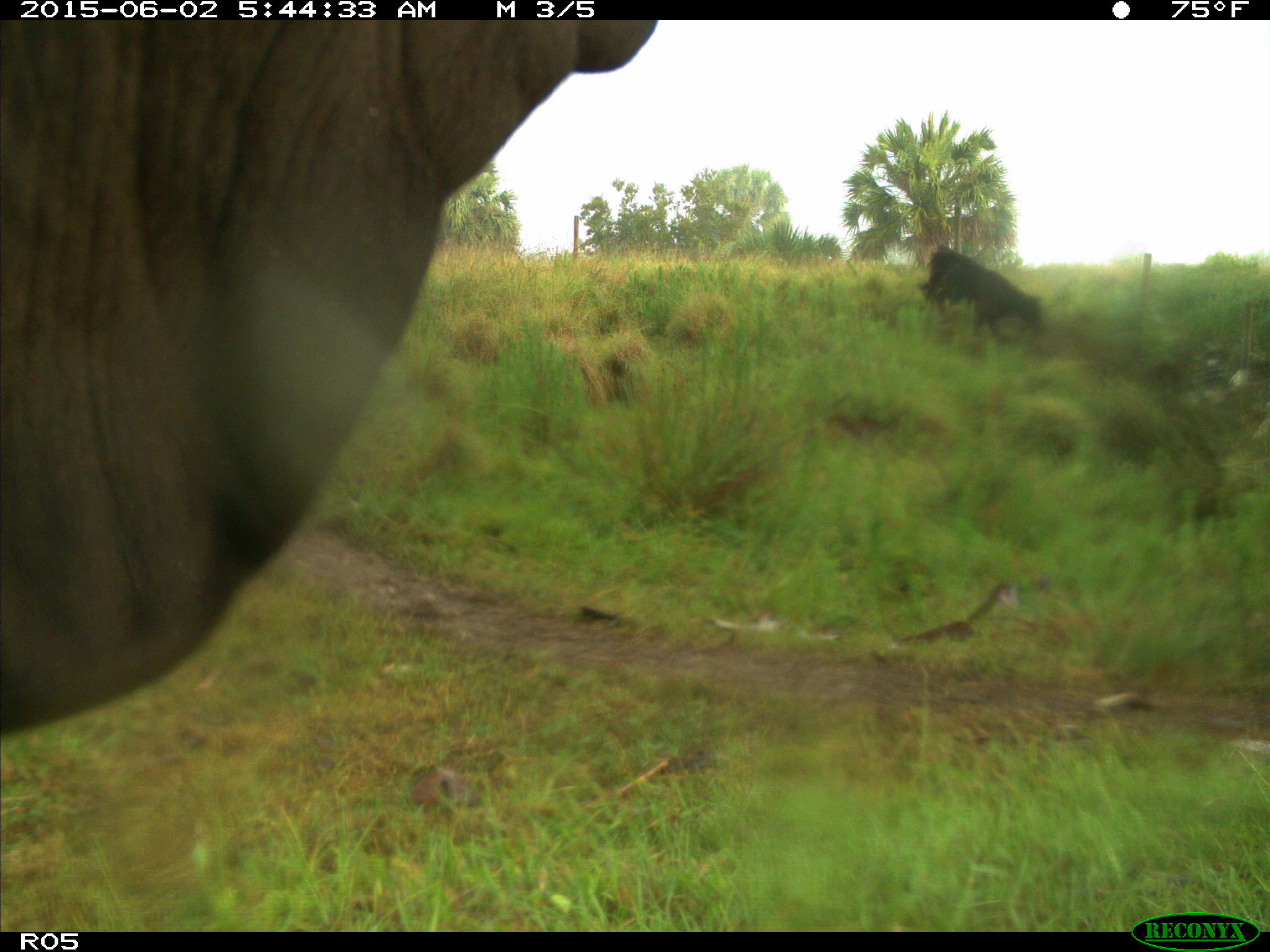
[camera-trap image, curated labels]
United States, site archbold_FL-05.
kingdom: Animalia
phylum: Chordata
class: Mammalia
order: Artiodactyla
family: Bovidae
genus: Bos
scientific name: Bos taurus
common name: domestic cow